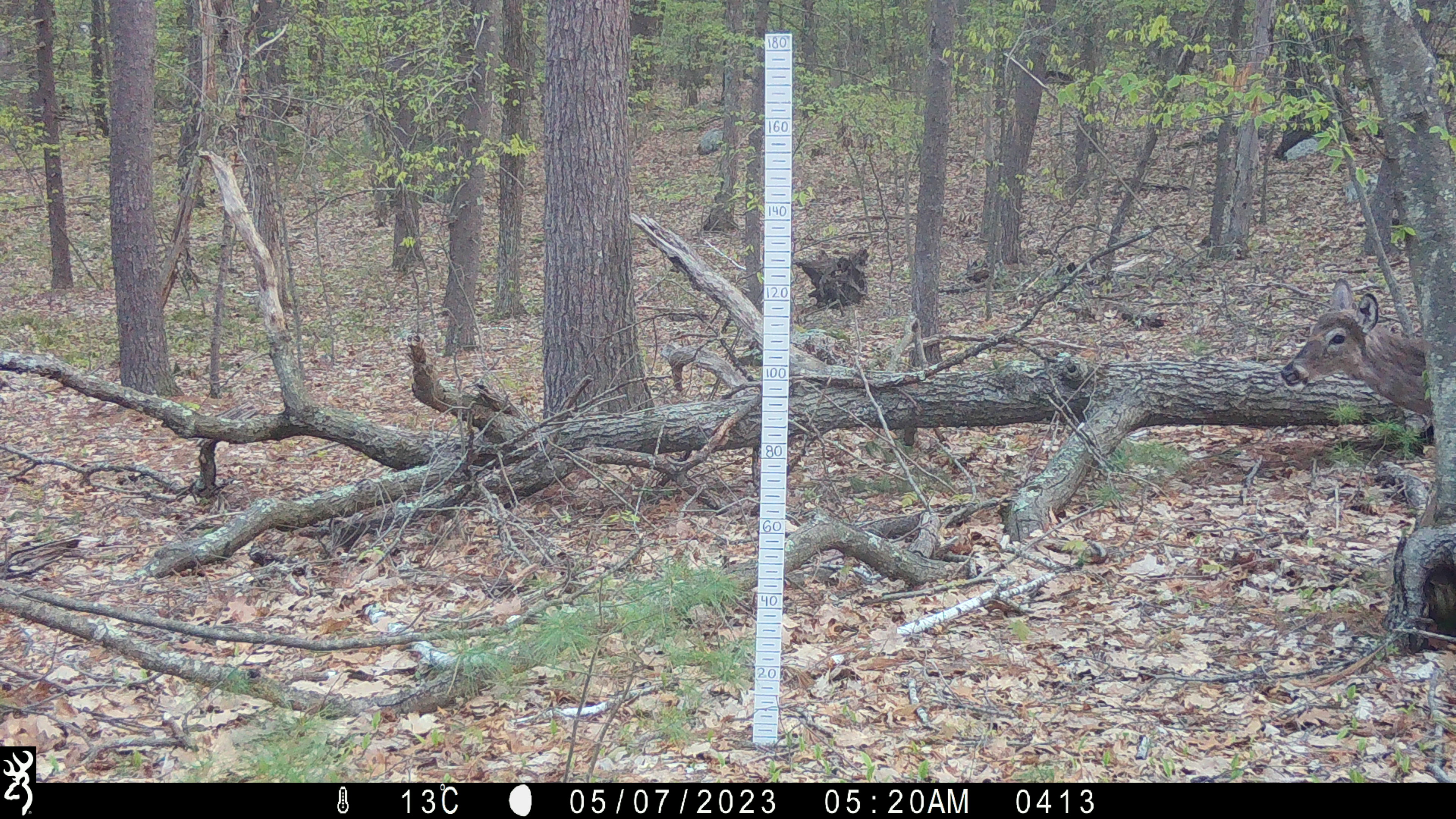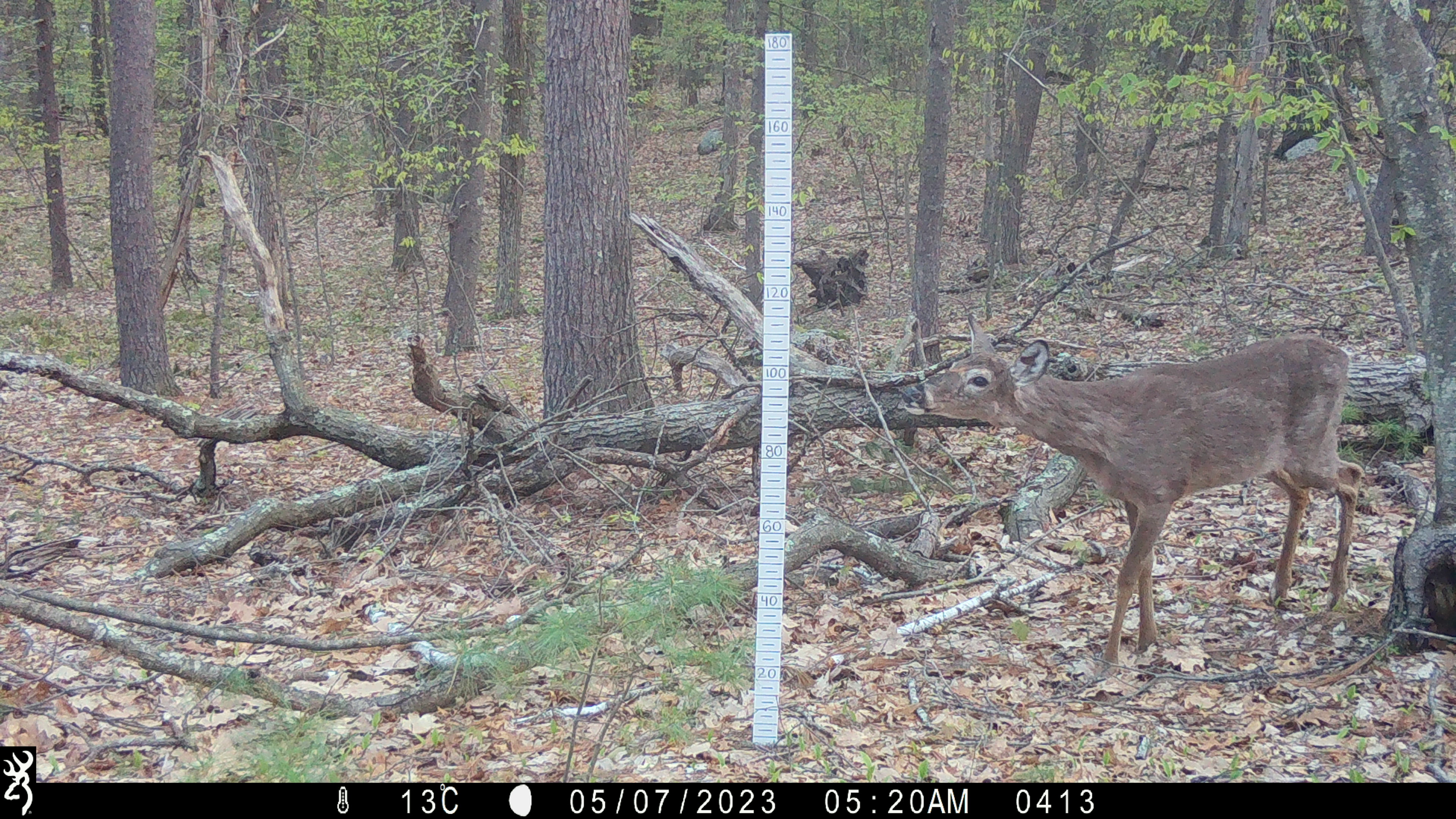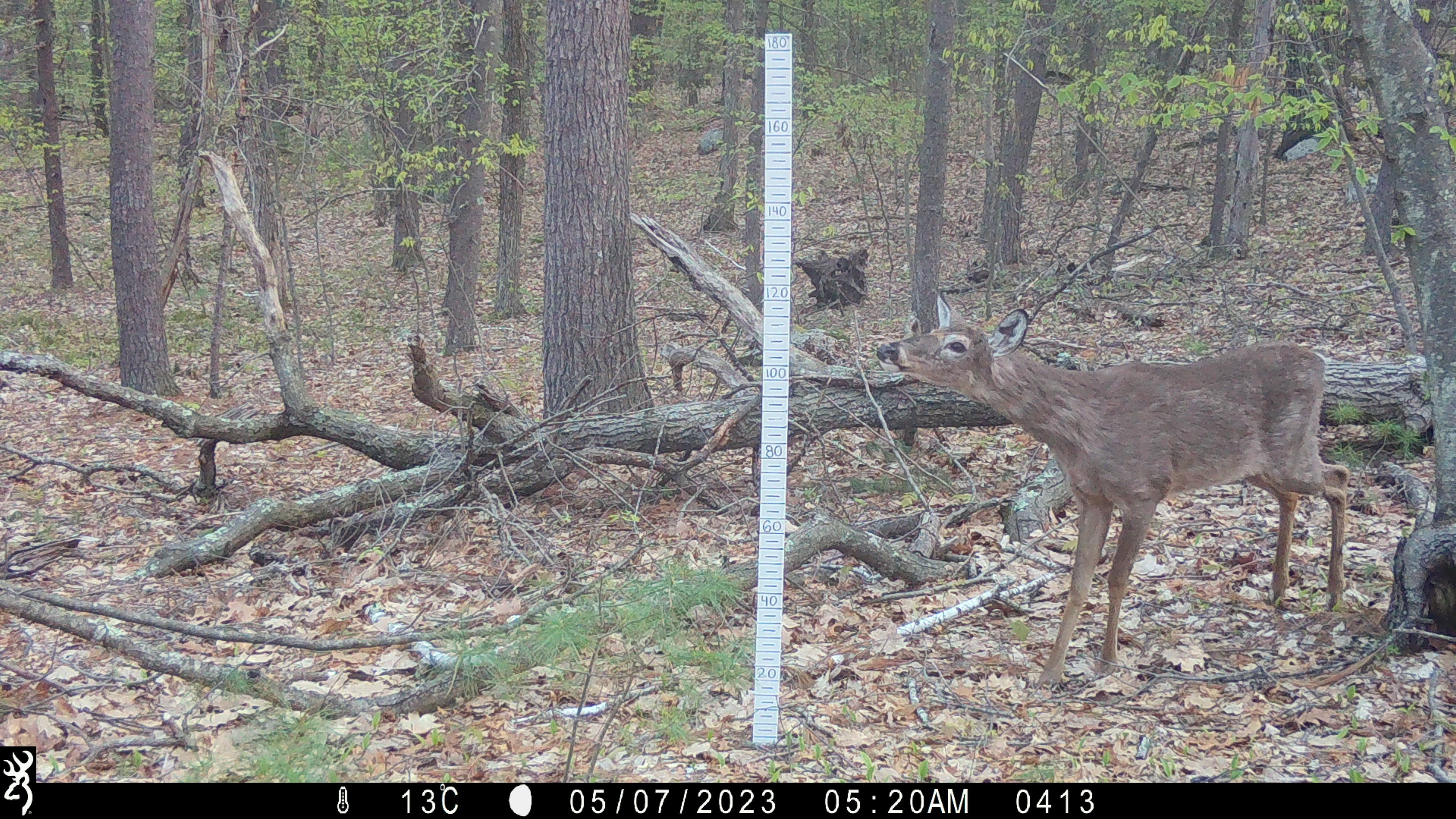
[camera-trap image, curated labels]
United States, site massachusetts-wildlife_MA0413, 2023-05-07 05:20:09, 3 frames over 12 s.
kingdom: Animalia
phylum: Chordata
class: Mammalia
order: Artiodactyla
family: Cervidae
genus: Odocoileus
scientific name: Odocoileus virginianus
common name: white-tailed deer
White-tailed deer (Odocoileus virginianus).